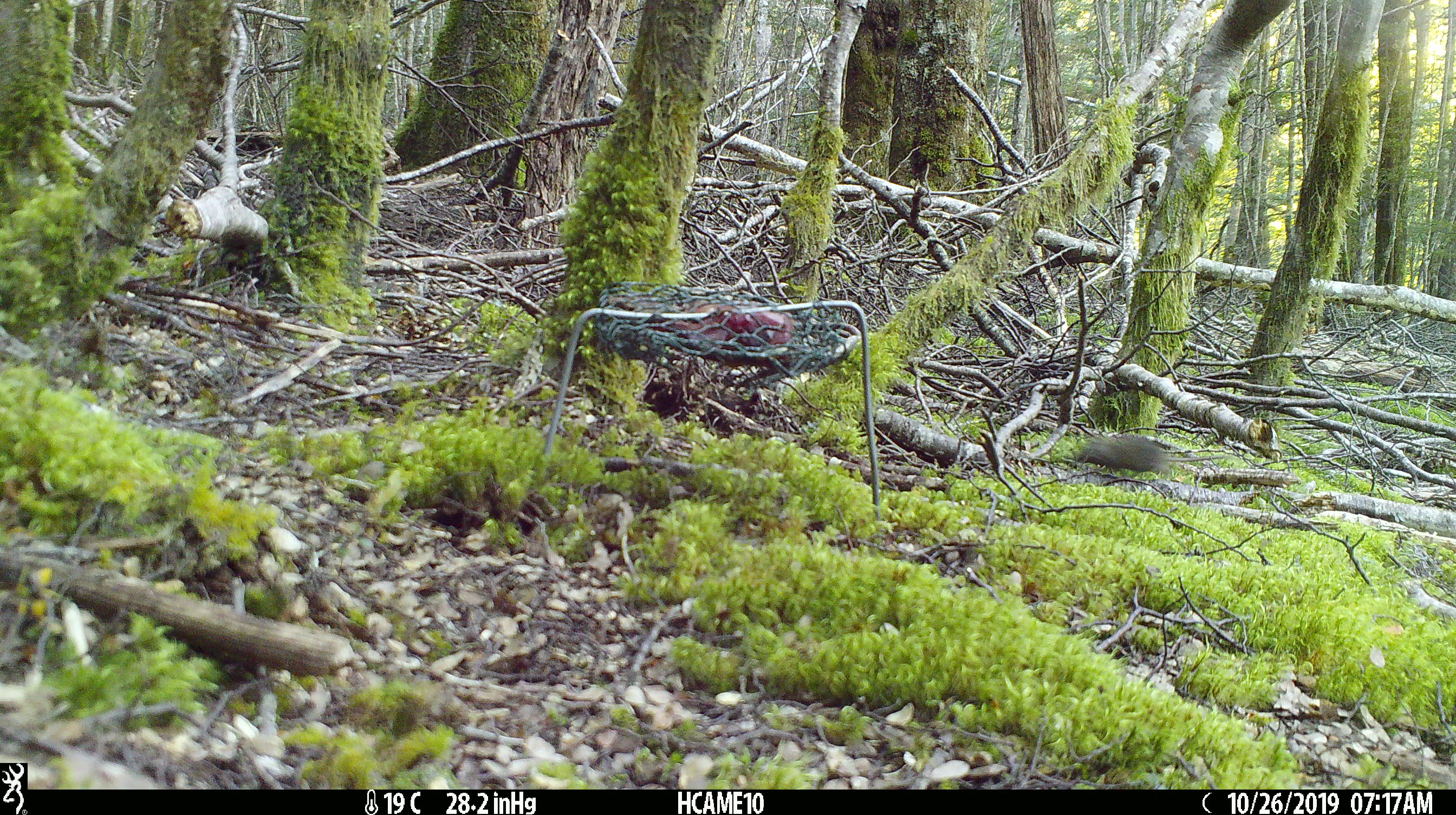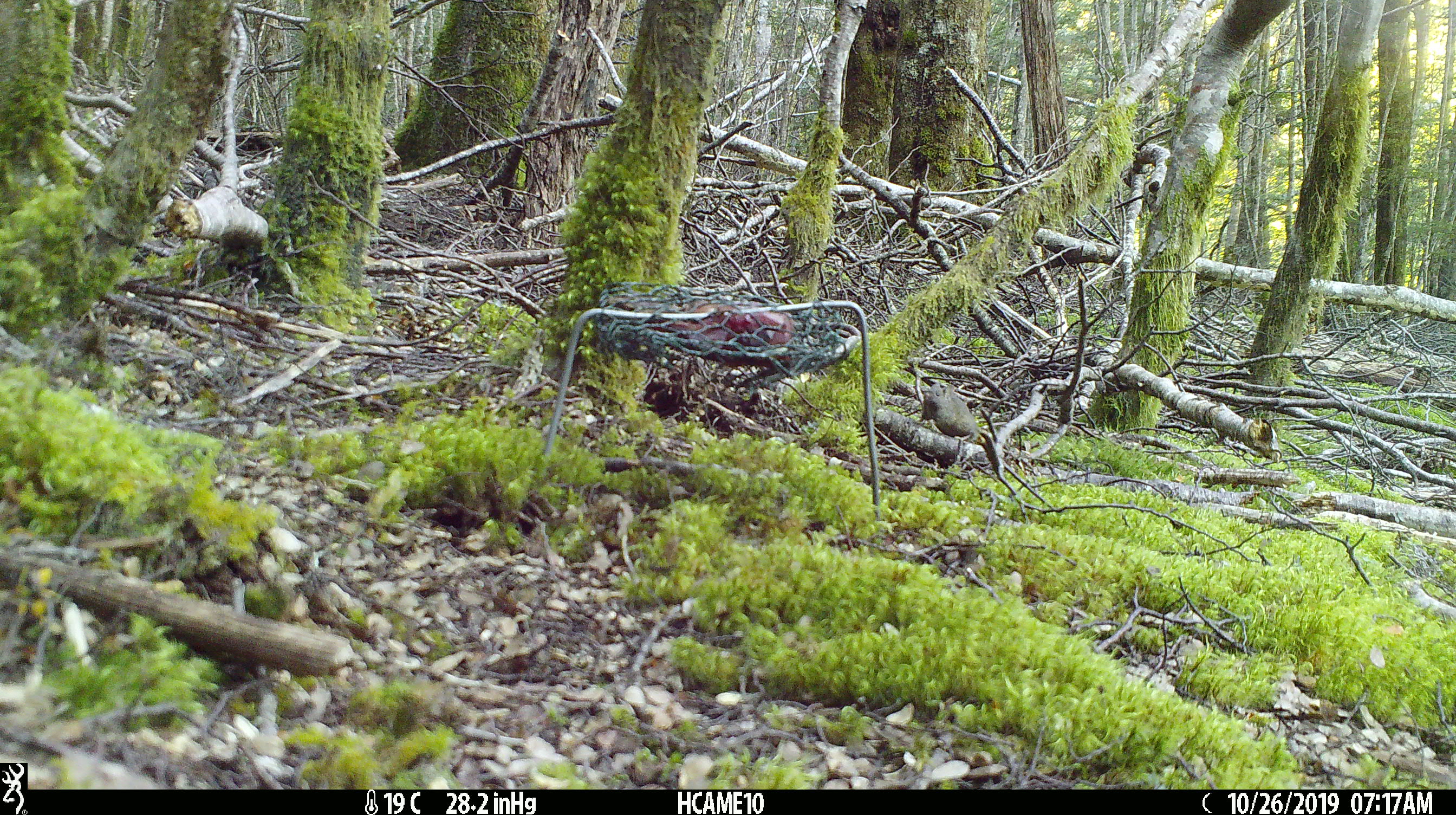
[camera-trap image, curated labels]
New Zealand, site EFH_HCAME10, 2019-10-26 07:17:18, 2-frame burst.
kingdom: Animalia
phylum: Chordata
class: Mammalia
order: Rodentia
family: Muridae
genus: Mus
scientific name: Mus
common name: mouse